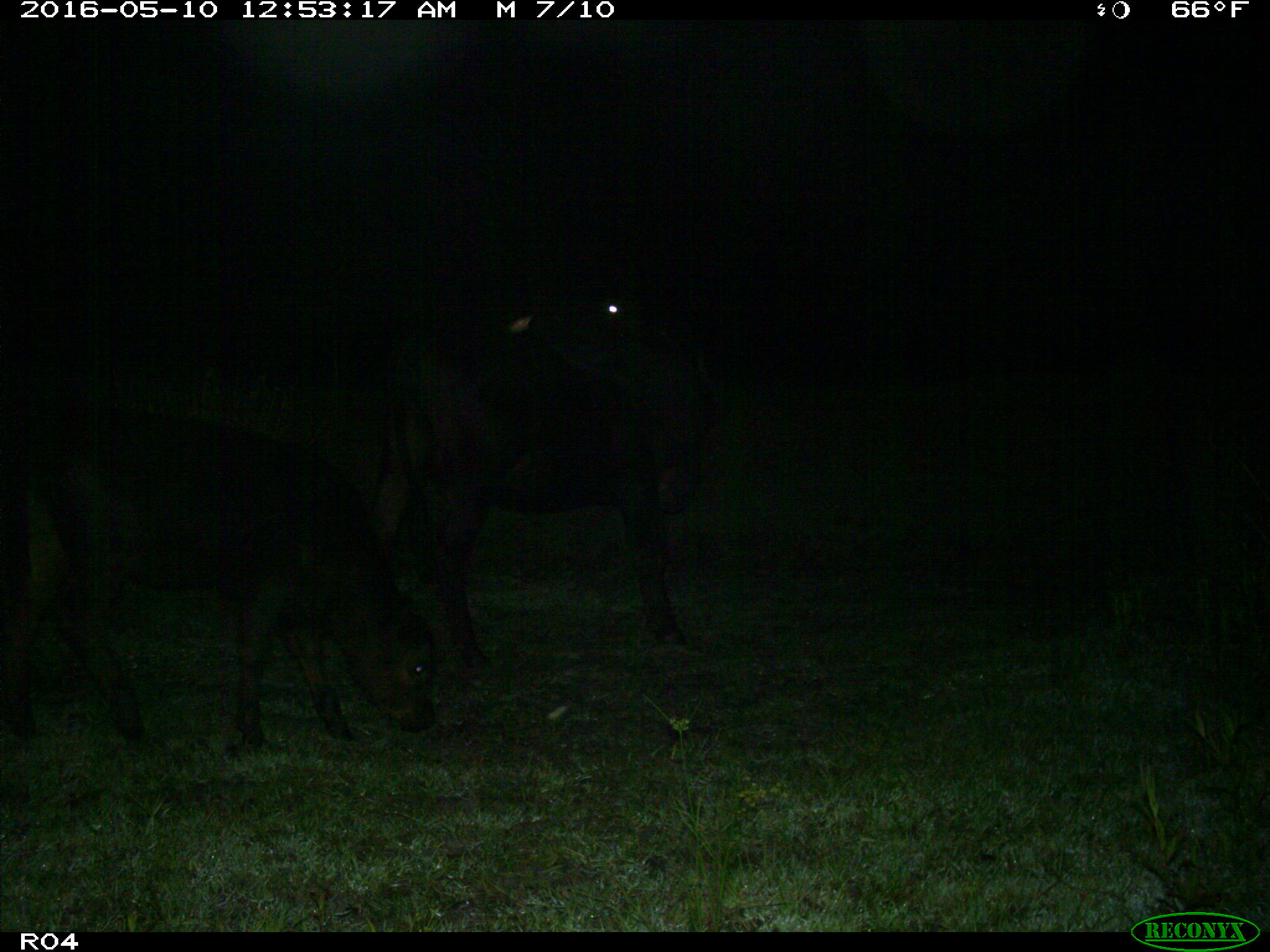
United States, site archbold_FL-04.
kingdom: Animalia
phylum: Chordata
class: Mammalia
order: Artiodactyla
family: Bovidae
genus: Bos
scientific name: Bos taurus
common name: domestic cow